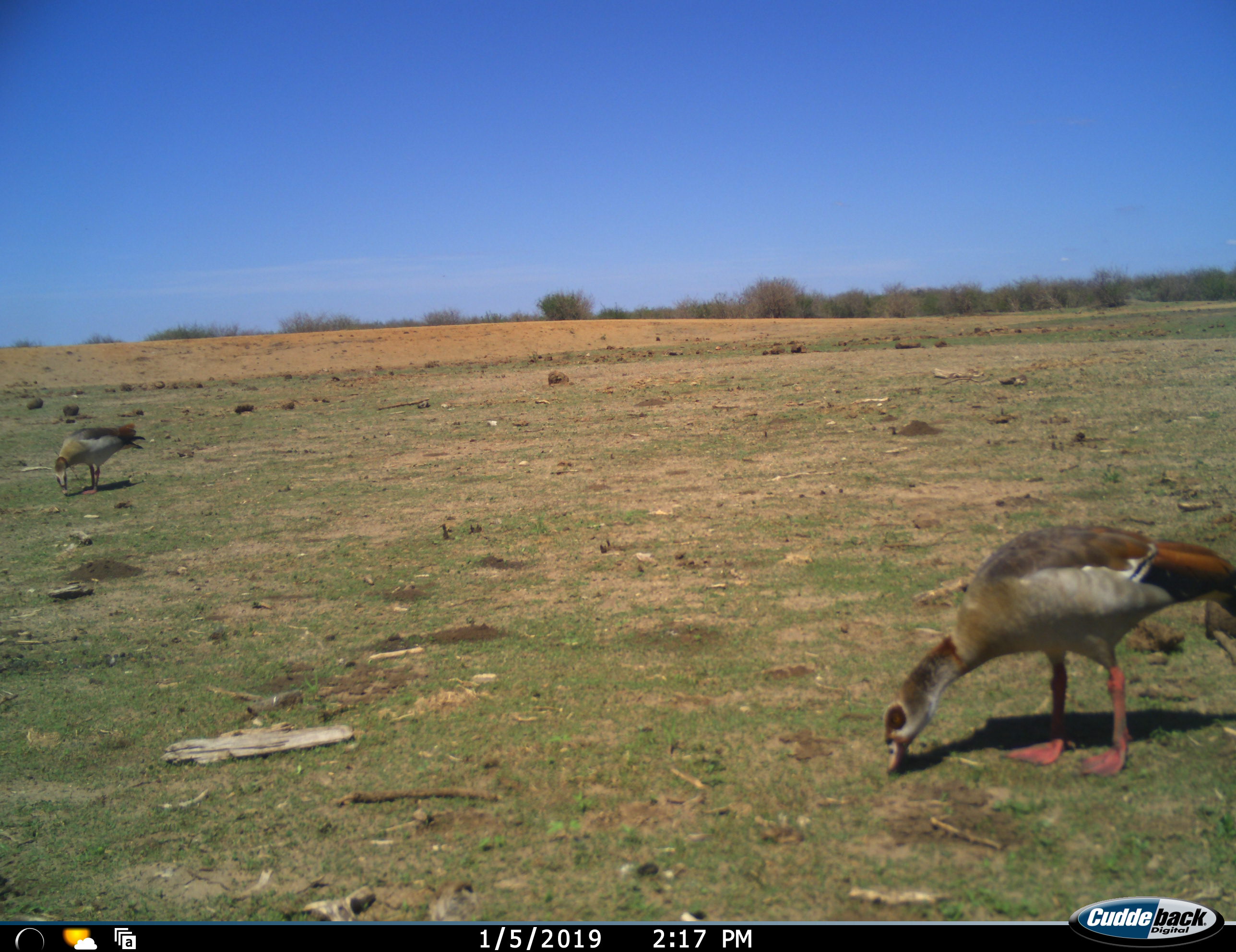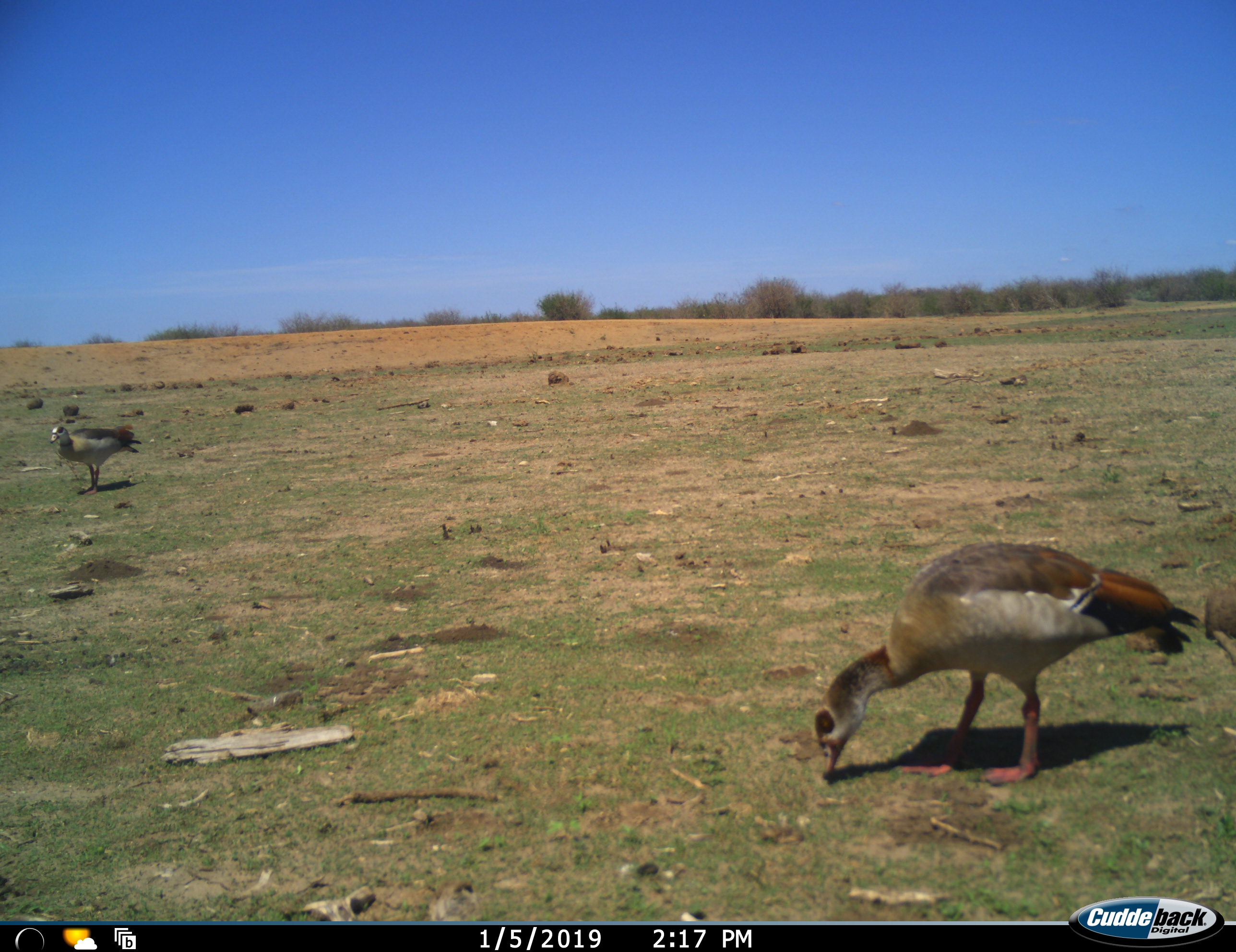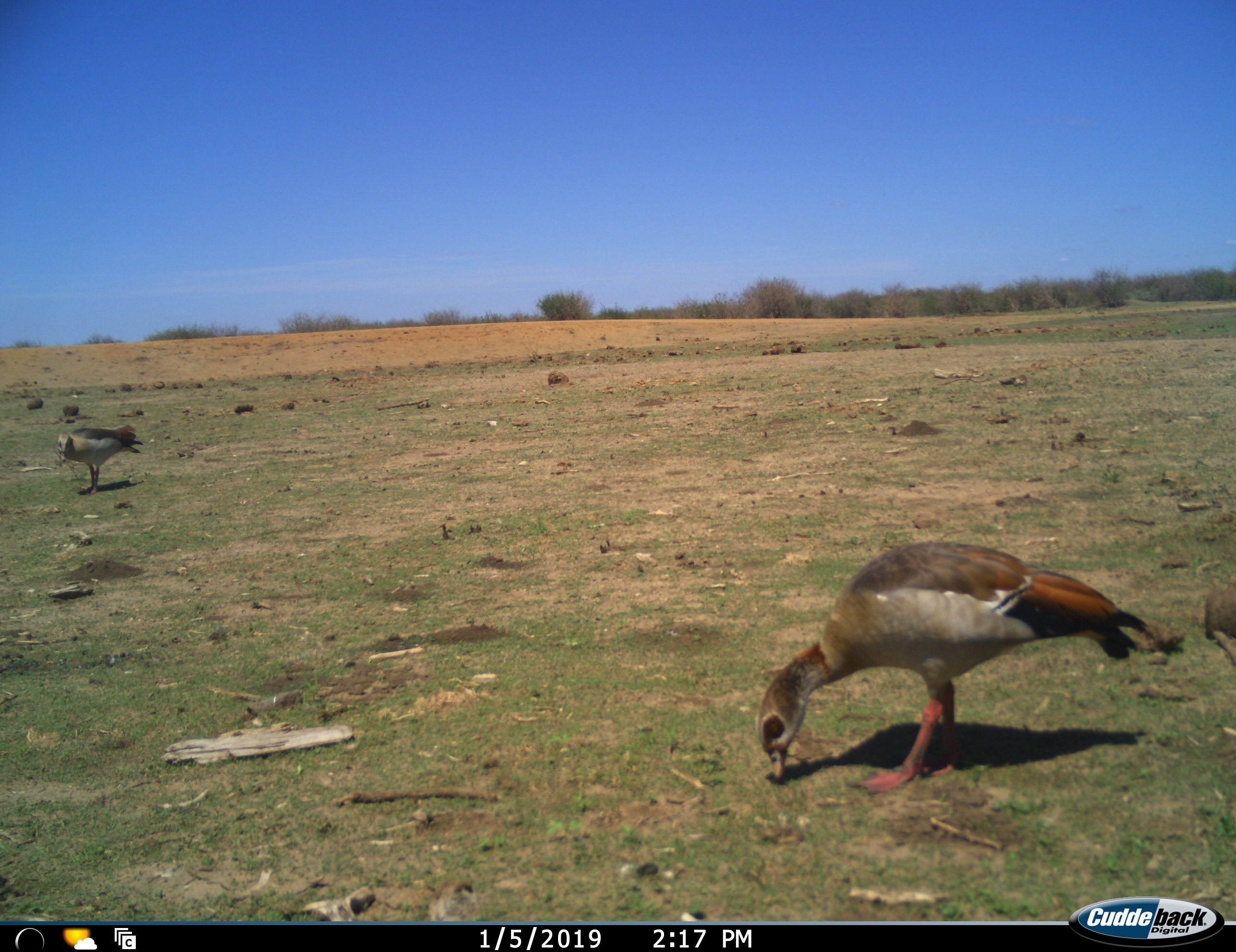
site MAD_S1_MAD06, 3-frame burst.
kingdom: Animalia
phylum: Chordata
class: Aves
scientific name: Aves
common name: bird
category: birdother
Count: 2.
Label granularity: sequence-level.